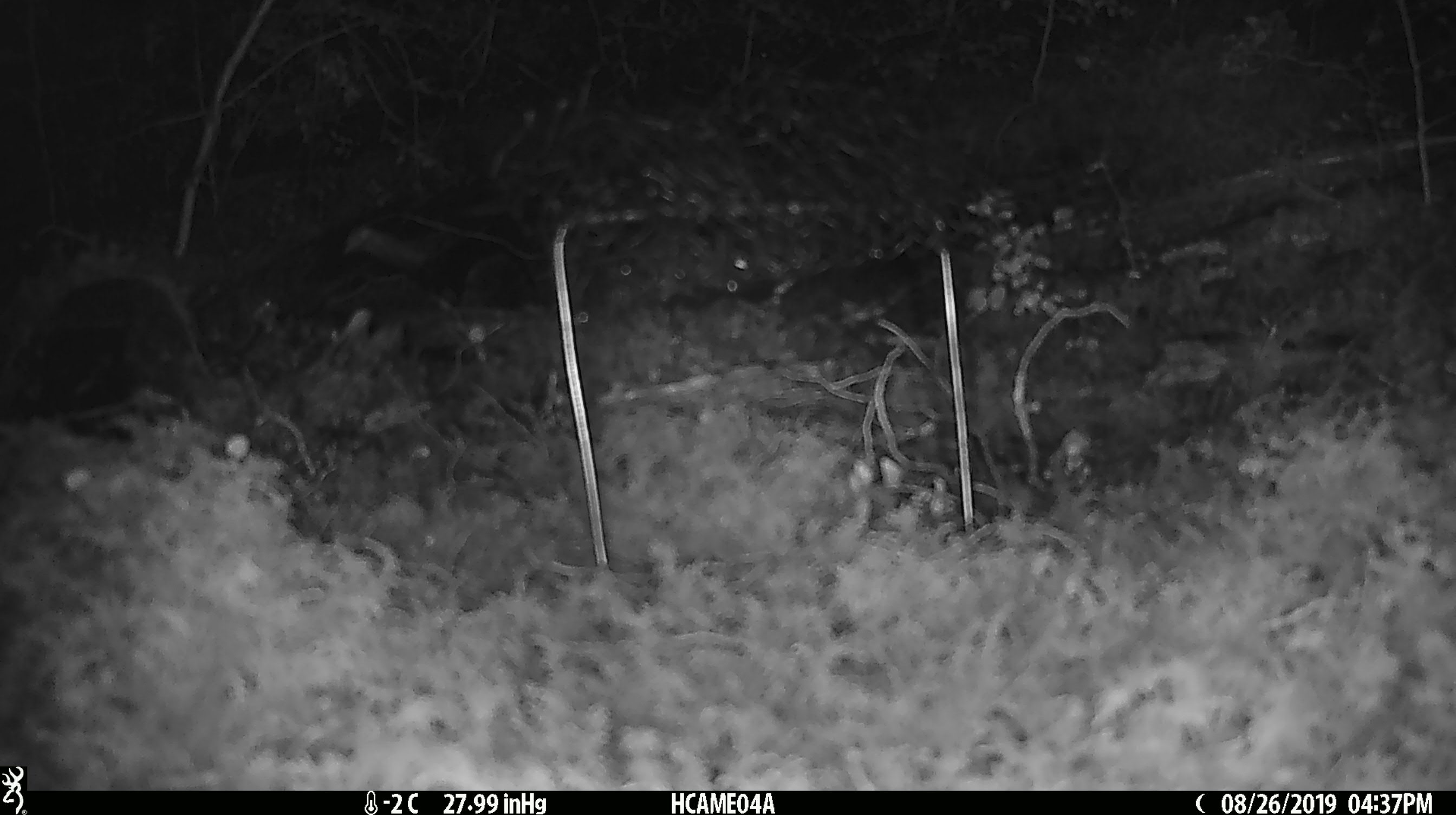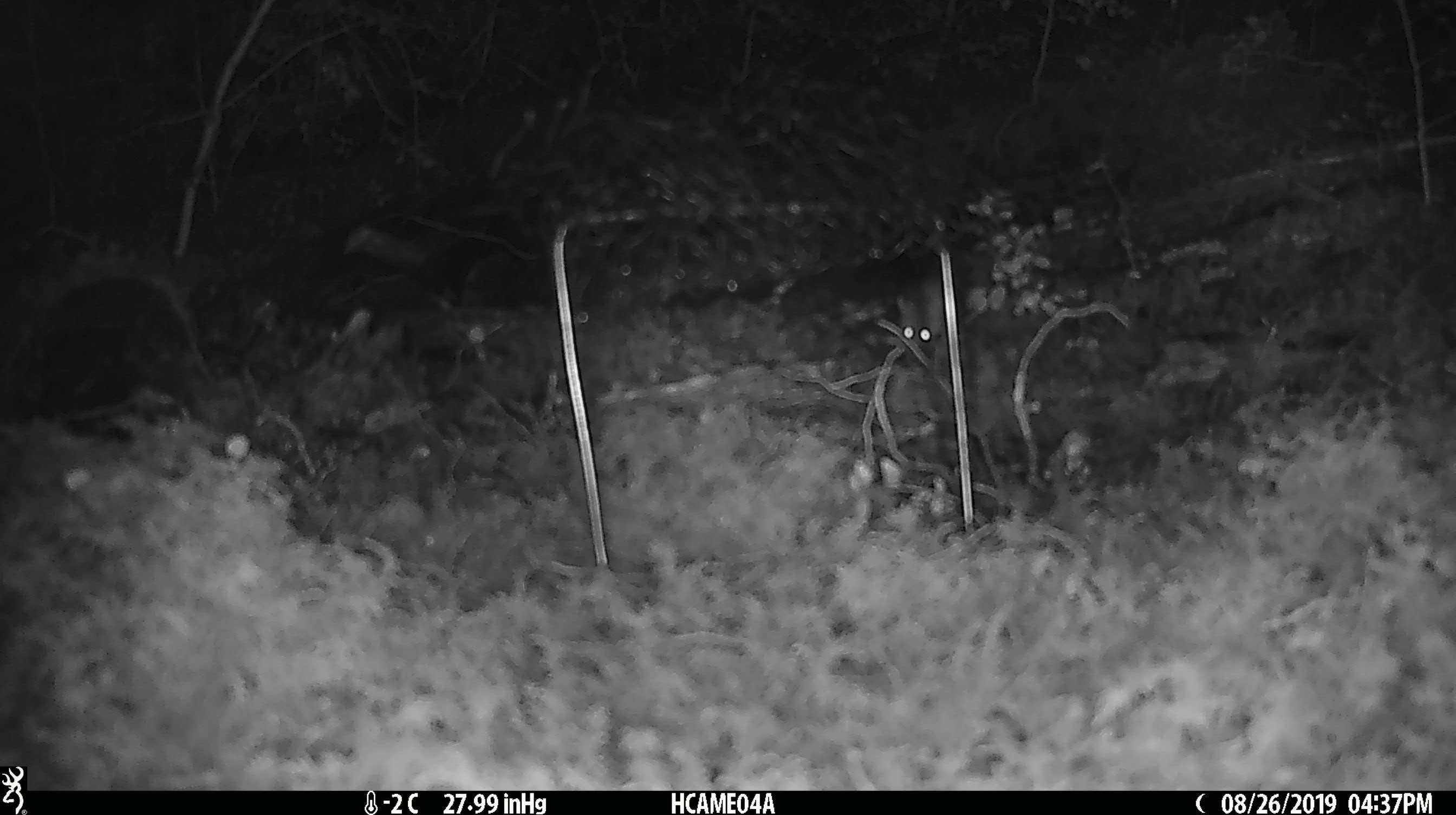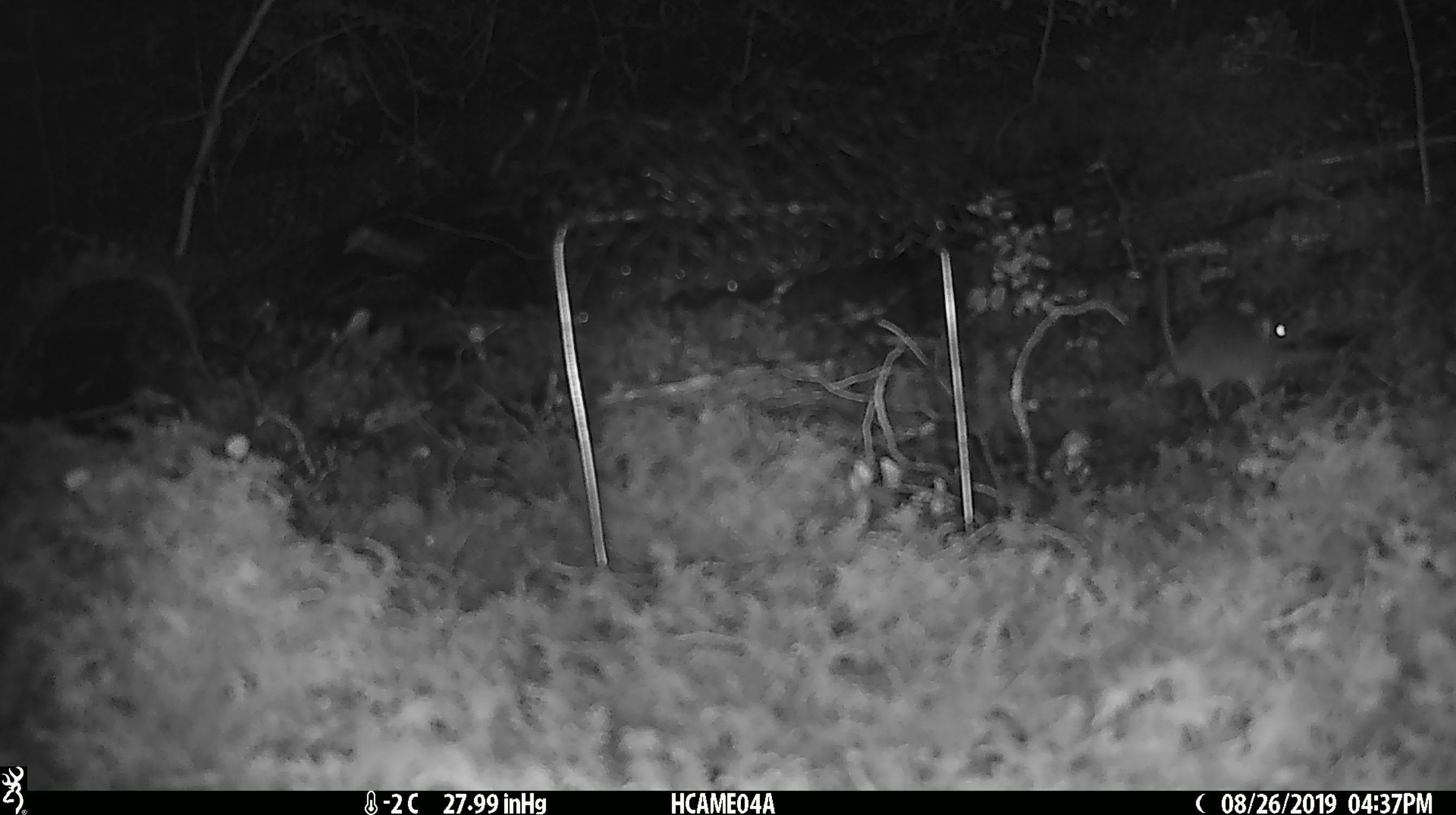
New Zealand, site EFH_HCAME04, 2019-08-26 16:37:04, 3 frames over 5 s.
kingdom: Animalia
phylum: Chordata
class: Mammalia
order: Rodentia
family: Muridae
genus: Mus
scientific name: Mus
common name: mouse